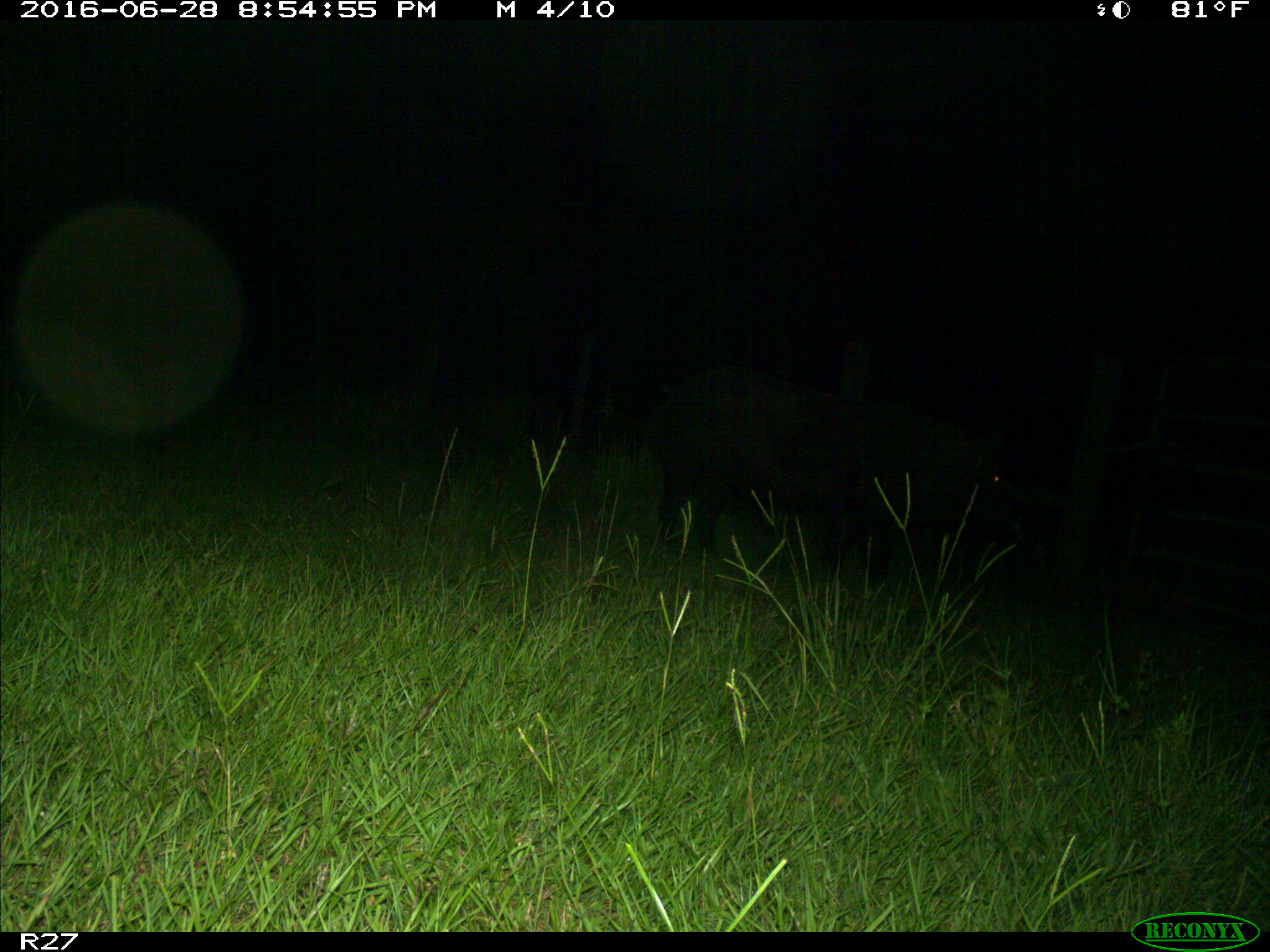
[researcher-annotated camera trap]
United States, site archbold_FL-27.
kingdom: Animalia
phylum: Chordata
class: Mammalia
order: Artiodactyla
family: Suidae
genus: Sus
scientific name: Sus scrofa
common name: wild boar